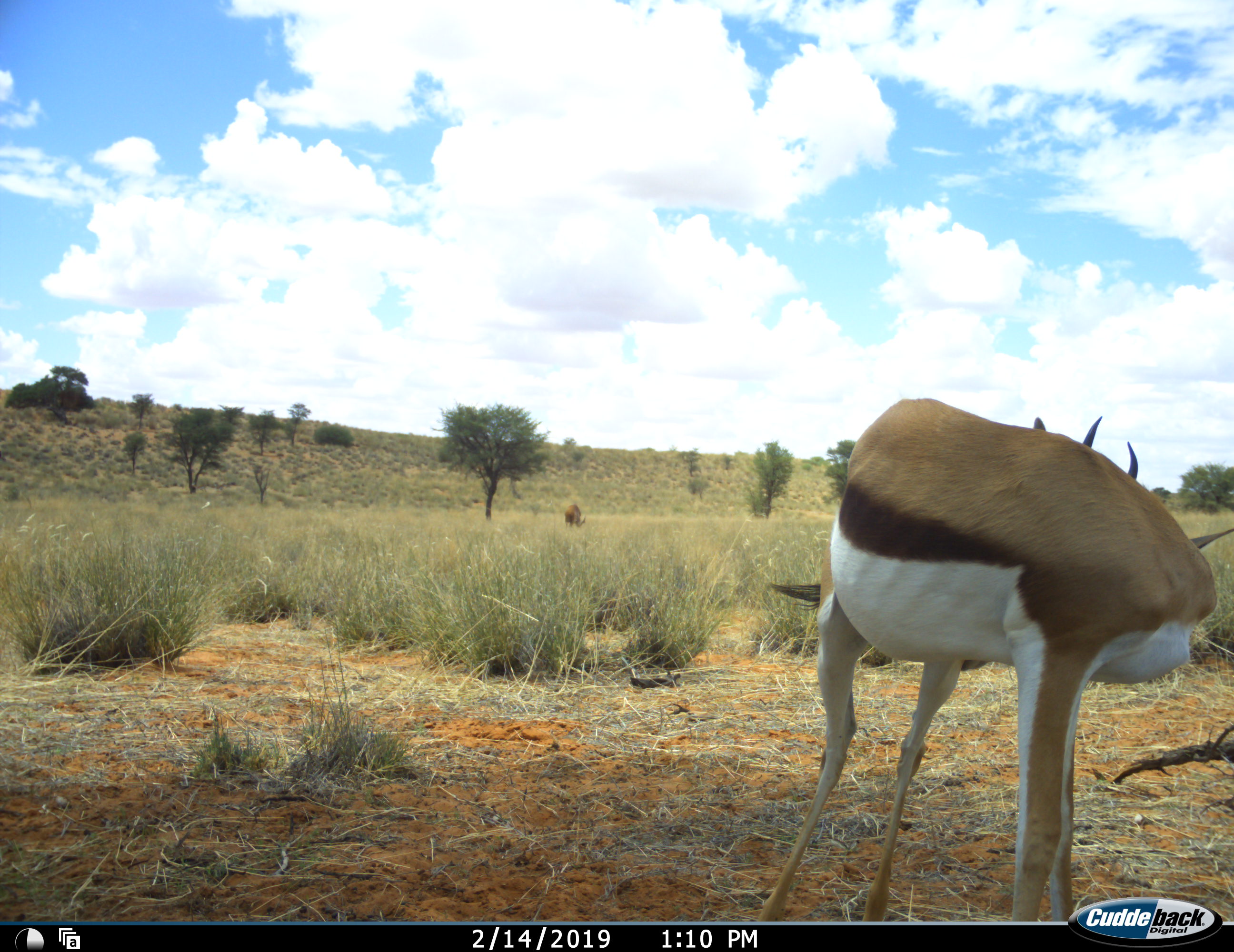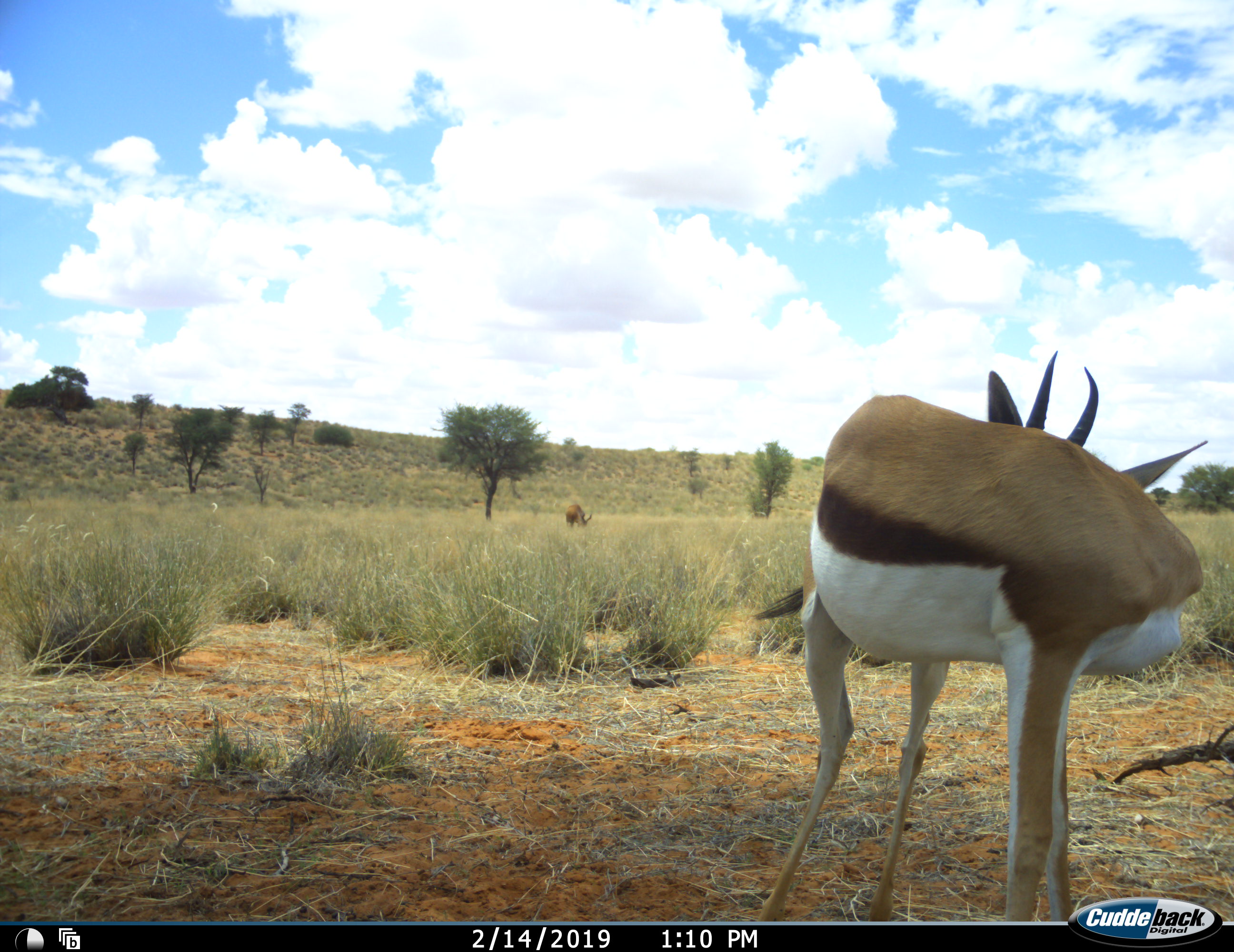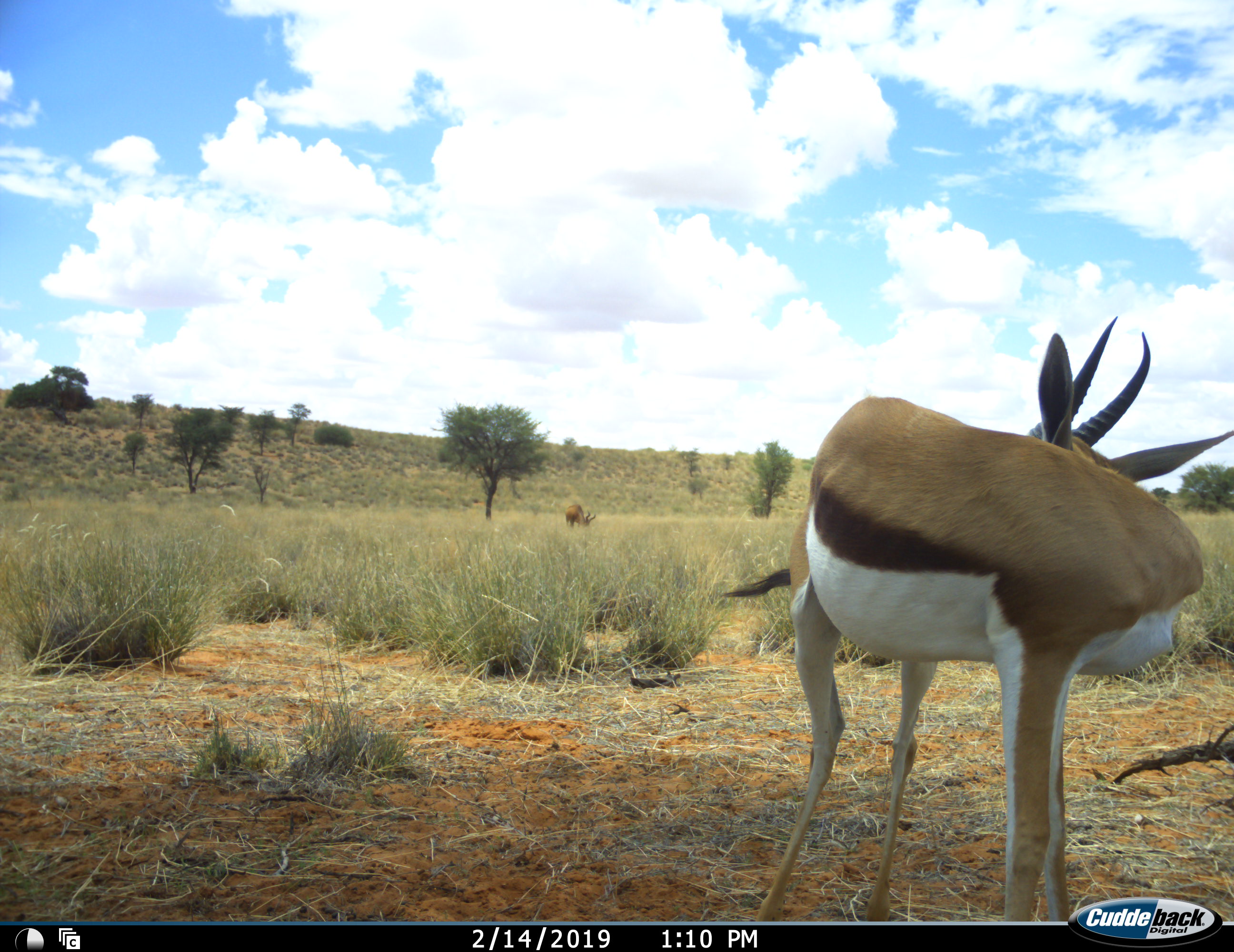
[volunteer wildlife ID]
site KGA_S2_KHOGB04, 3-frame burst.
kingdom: Animalia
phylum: Chordata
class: Mammalia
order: Artiodactyla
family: Bovidae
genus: Antidorcas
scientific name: Antidorcas marsupialis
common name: springbok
Springbok (Antidorcas marsupialis), count 1. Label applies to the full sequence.